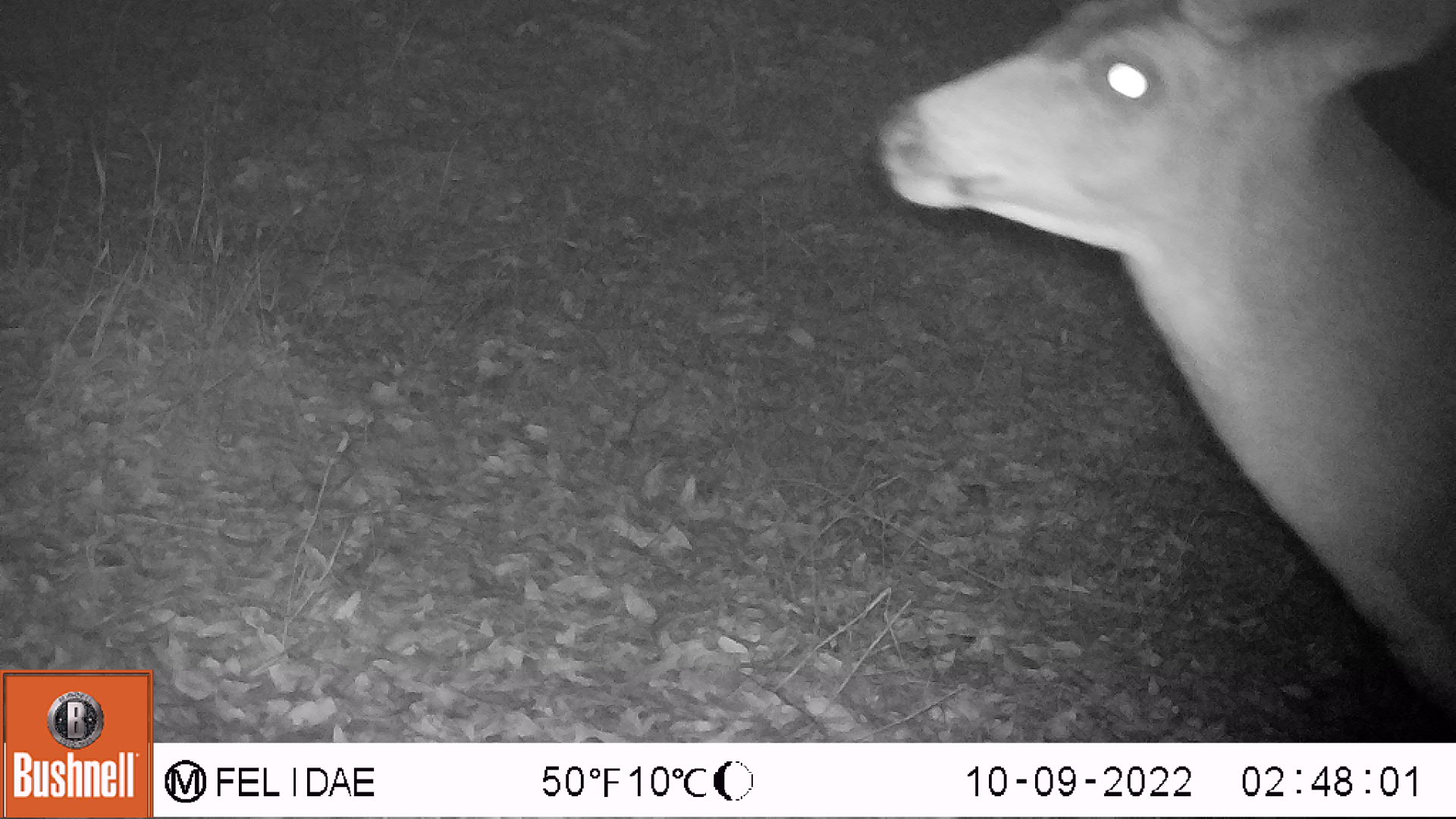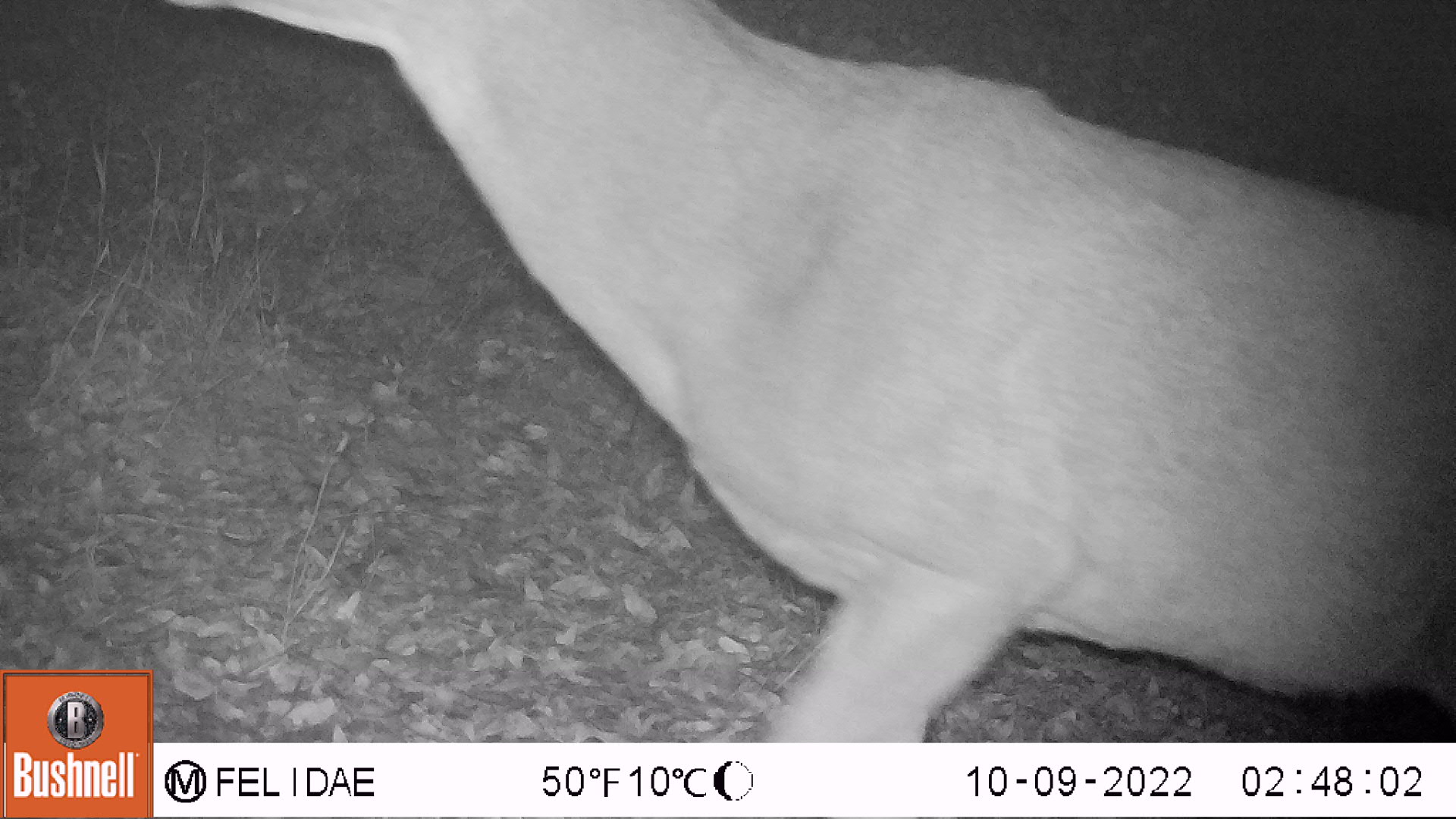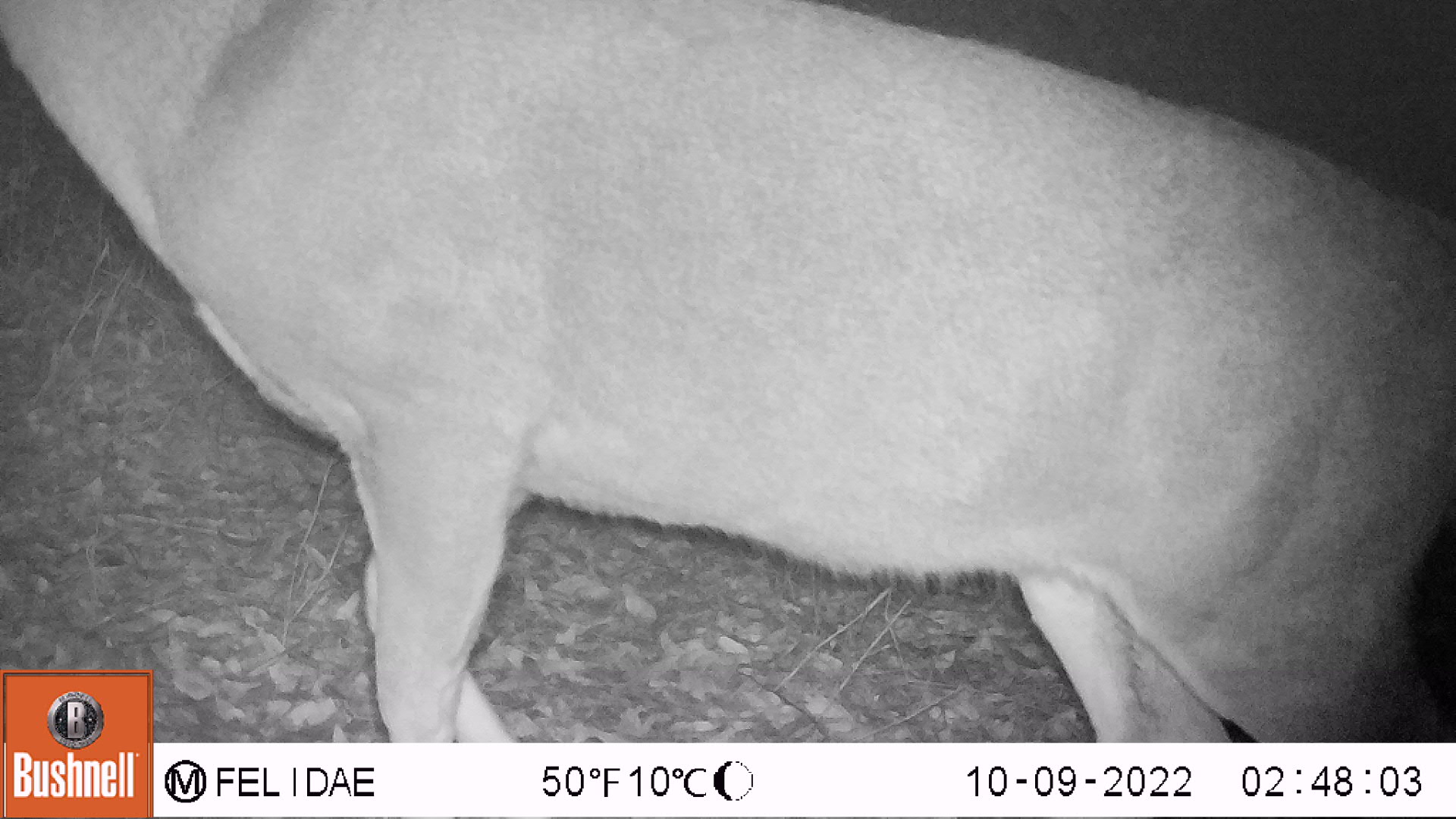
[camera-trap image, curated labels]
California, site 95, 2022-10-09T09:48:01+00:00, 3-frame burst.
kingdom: Animalia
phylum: Chordata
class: Mammalia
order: Artiodactyla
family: Cervidae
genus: Odocoileus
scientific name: Odocoileus hemionus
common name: mule deer